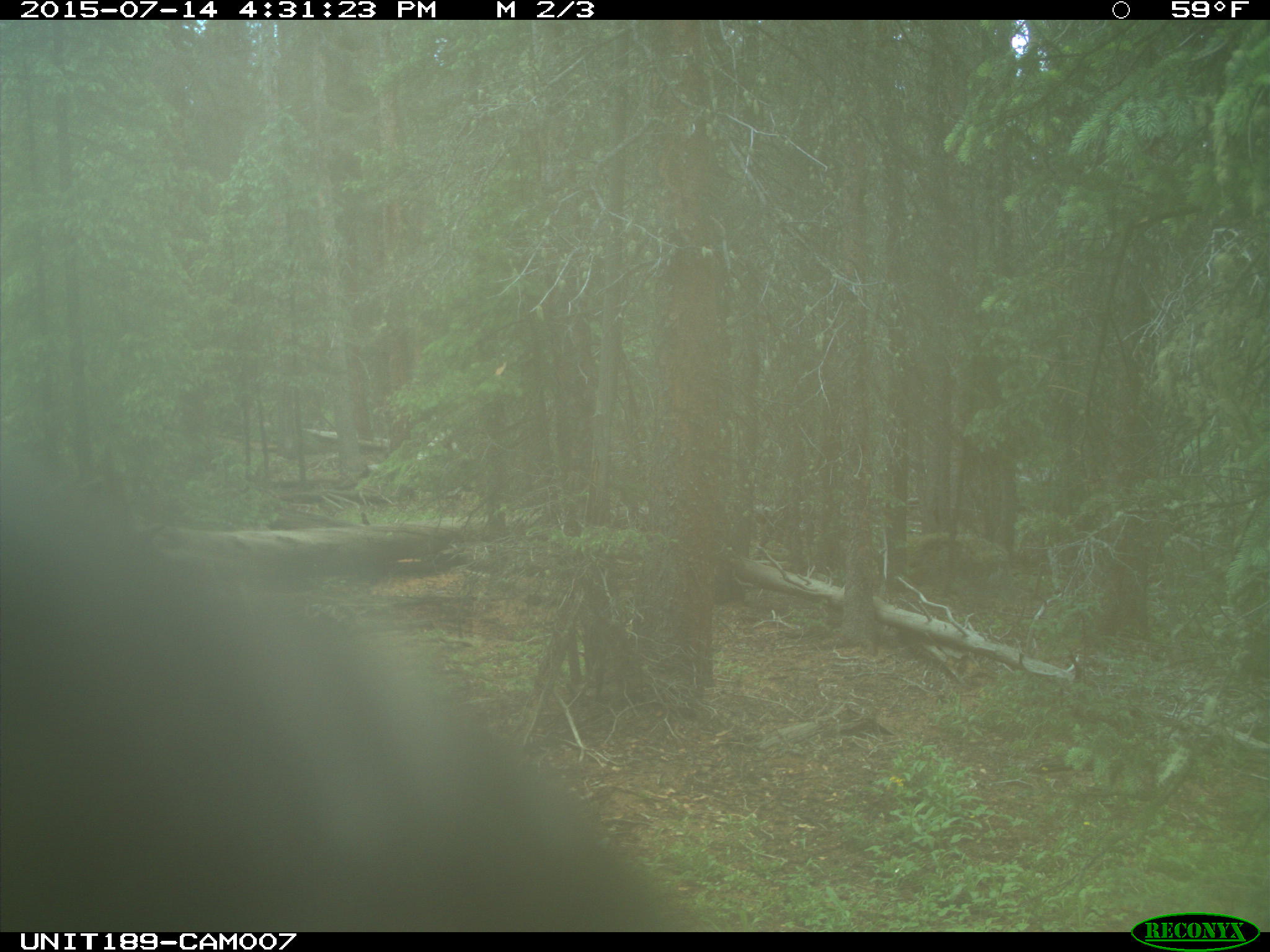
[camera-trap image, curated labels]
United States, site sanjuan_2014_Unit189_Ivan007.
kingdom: Animalia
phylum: Chordata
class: Mammalia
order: Artiodactyla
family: Cervidae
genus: Cervus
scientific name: Cervus elaphus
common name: red deer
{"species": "Cervus elaphus (red deer)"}